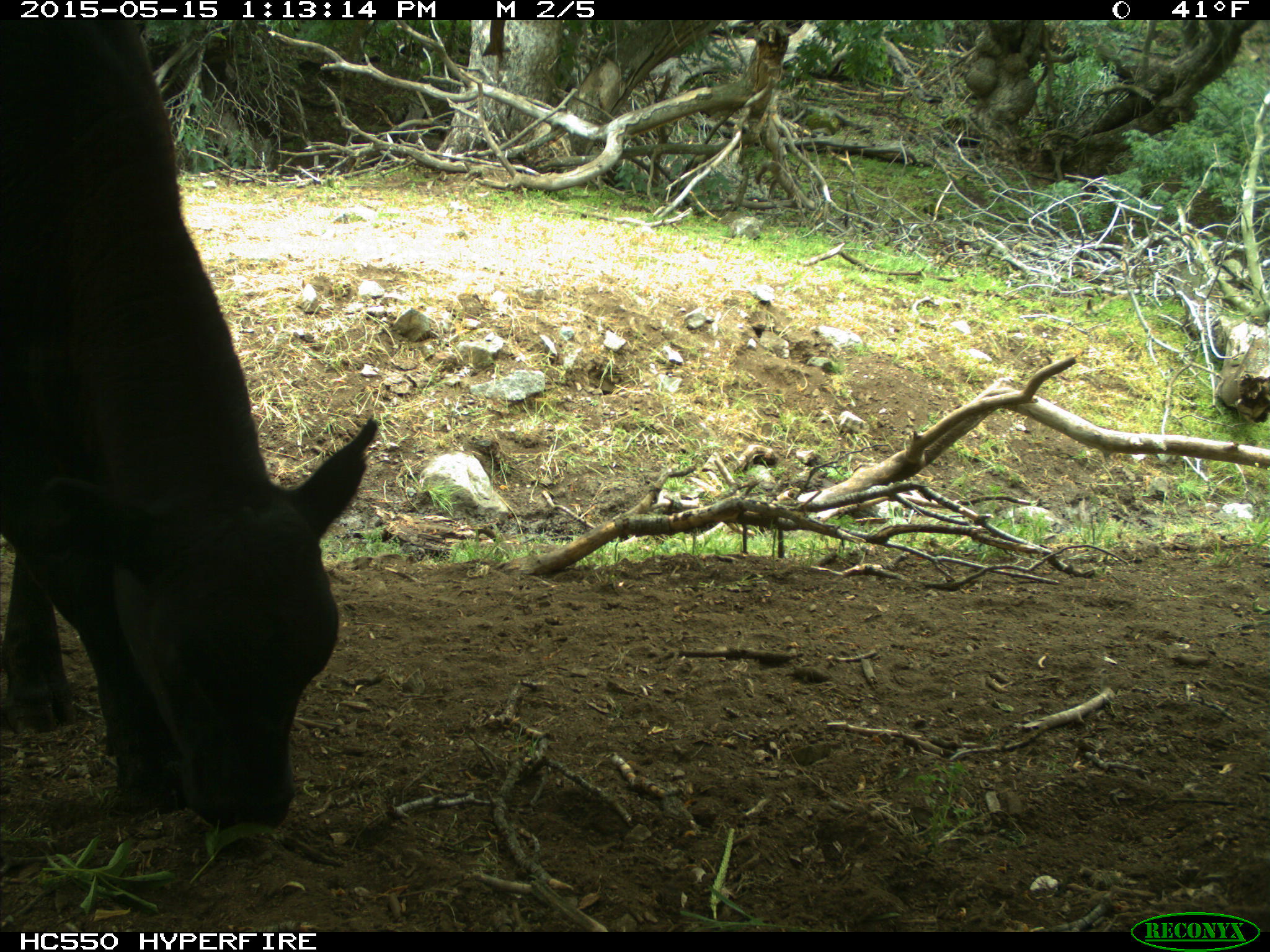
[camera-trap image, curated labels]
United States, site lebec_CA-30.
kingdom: Animalia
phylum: Chordata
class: Mammalia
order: Artiodactyla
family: Bovidae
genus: Bos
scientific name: Bos taurus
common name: domestic cow